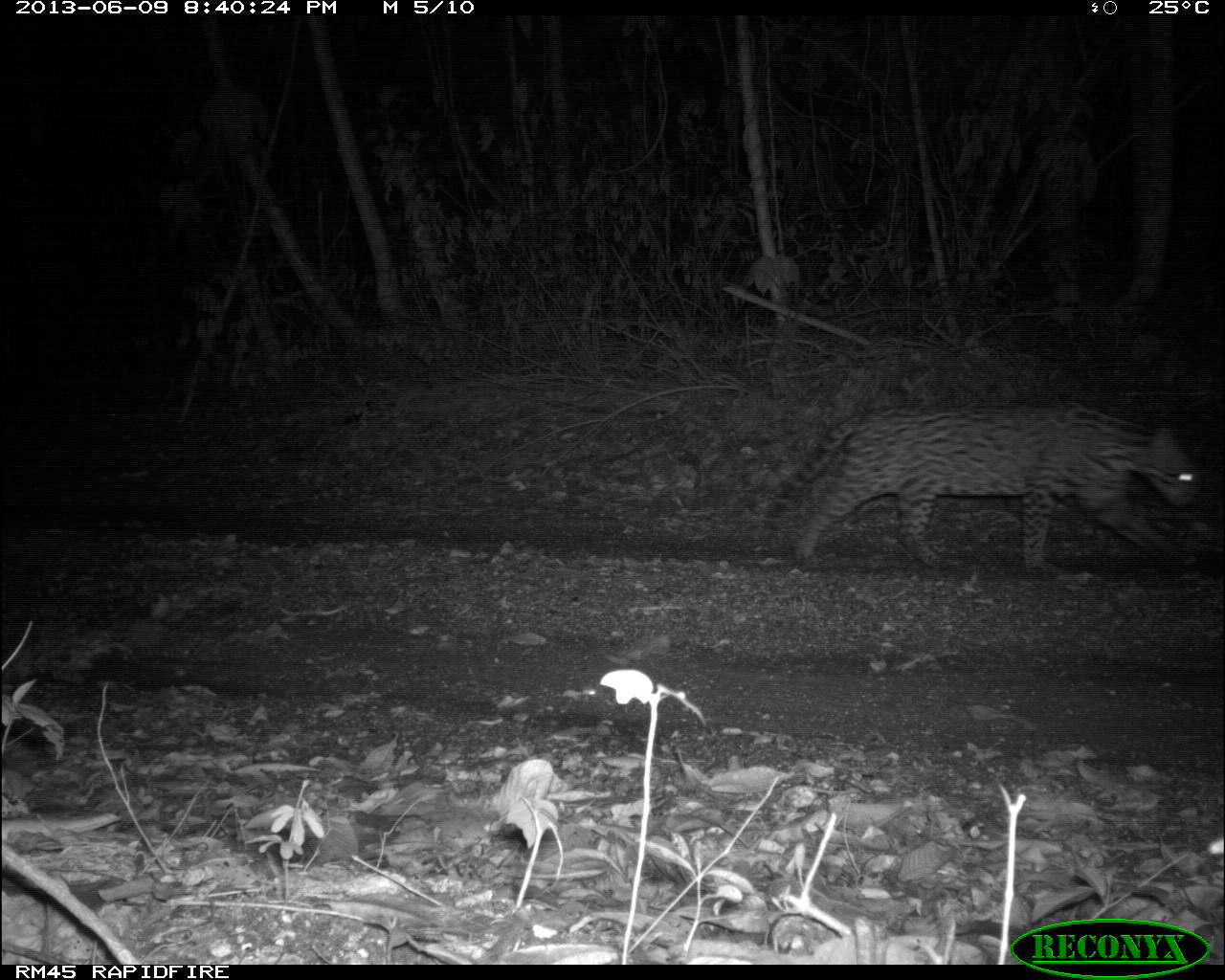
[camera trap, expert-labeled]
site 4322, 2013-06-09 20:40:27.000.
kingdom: Animalia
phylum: Chordata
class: Mammalia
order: Carnivora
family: Felidae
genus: Leopardus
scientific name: Leopardus pardalis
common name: ocelot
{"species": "Leopardus pardalis (ocelot)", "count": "1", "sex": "male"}